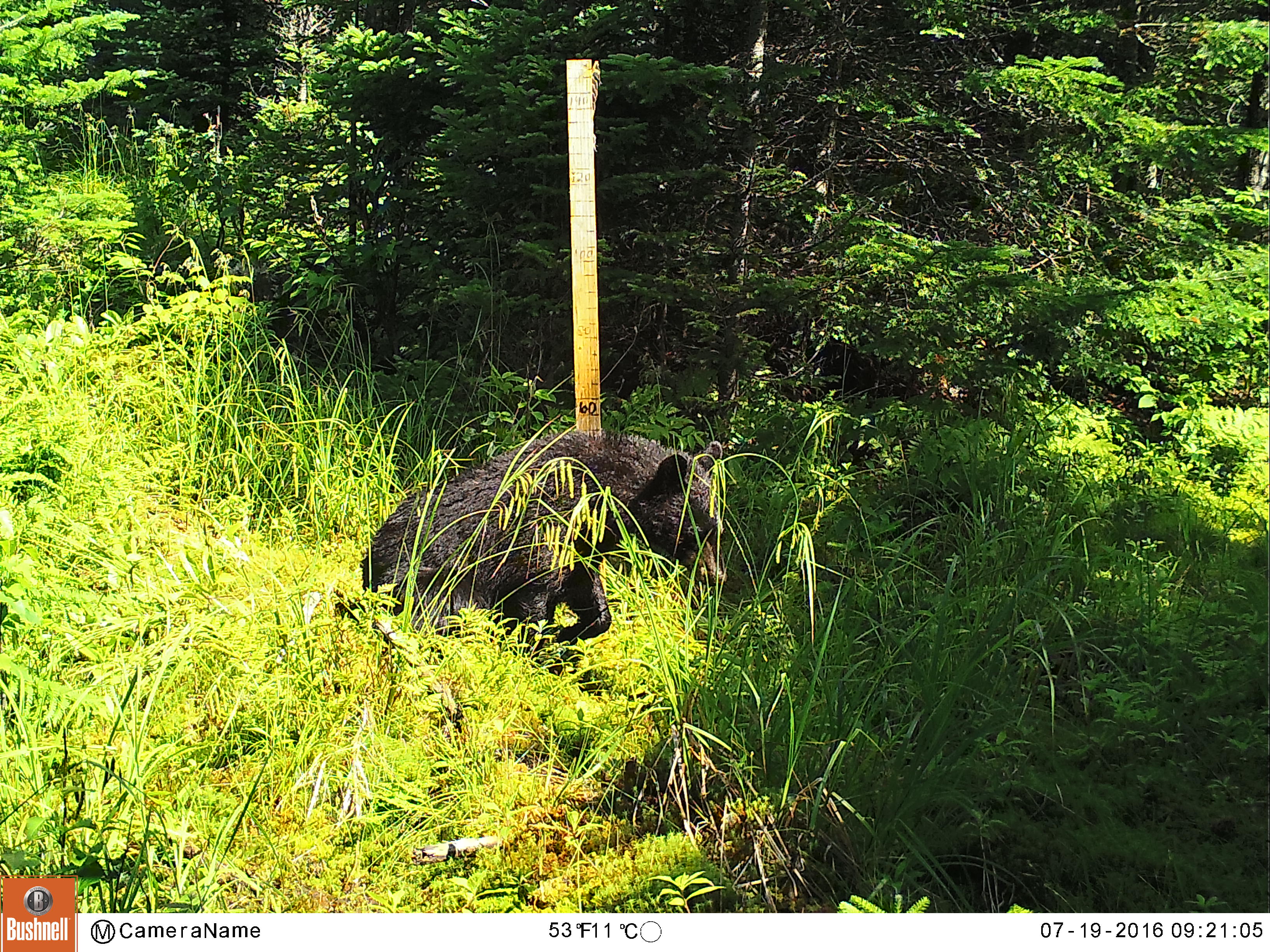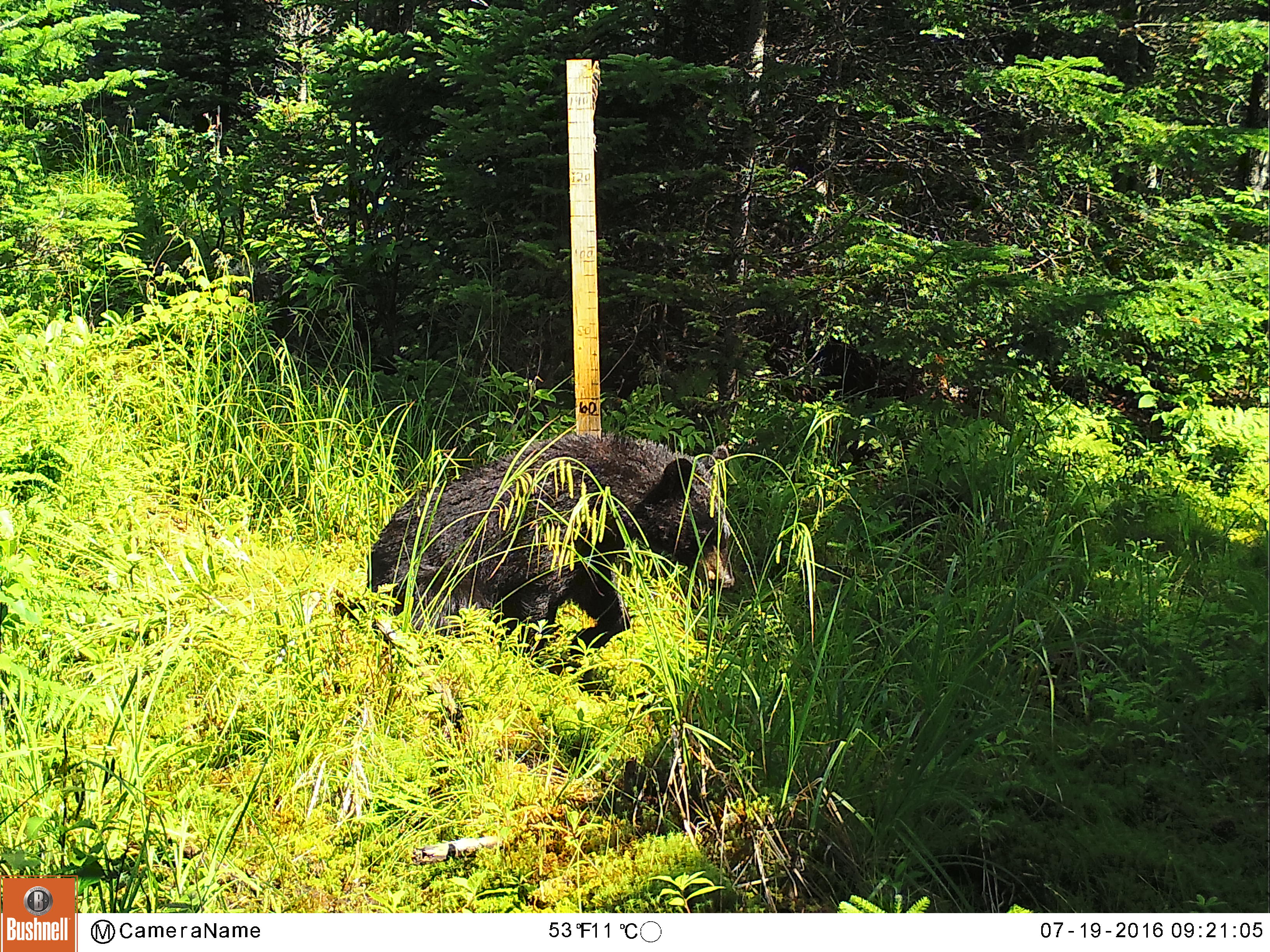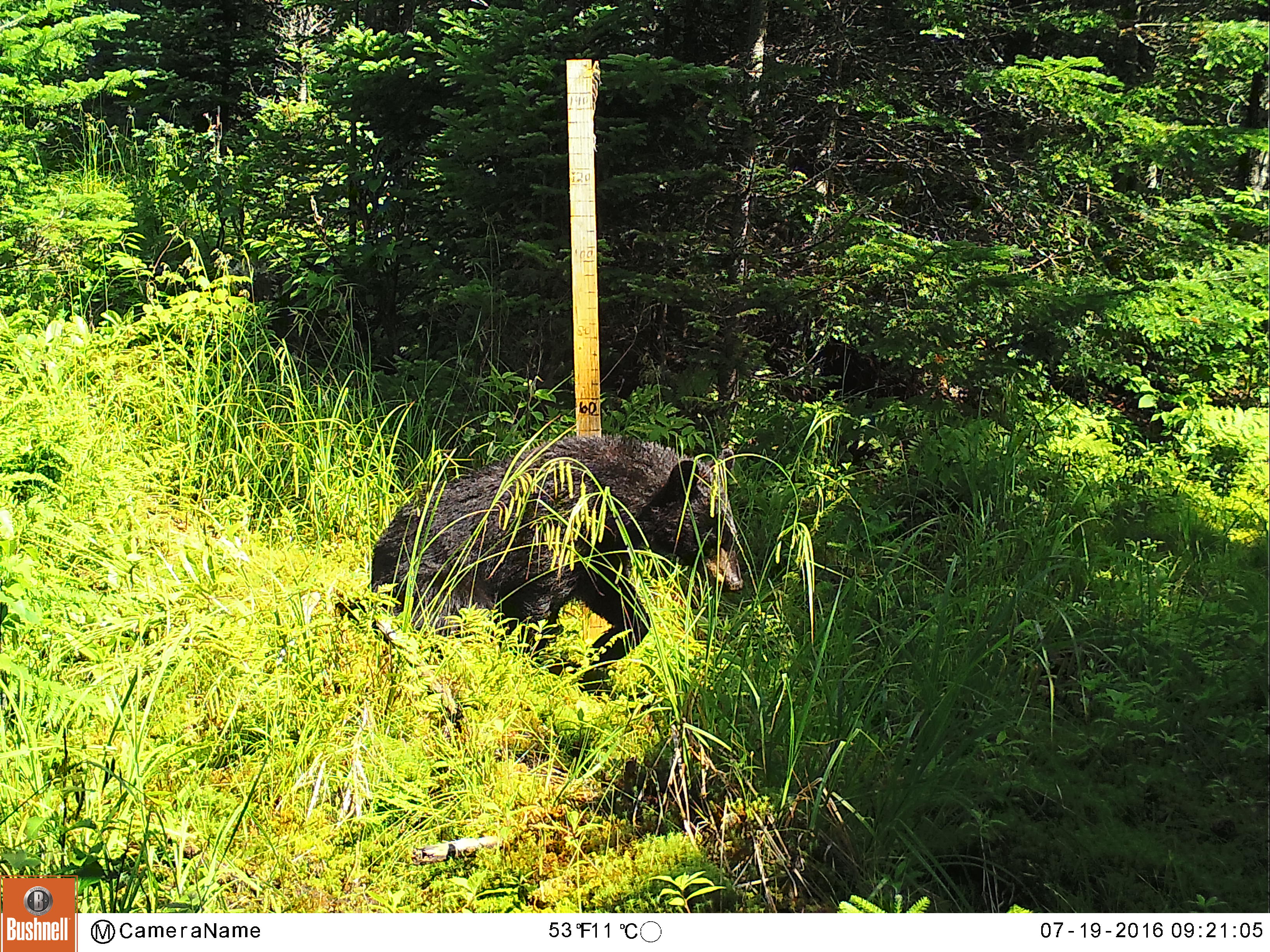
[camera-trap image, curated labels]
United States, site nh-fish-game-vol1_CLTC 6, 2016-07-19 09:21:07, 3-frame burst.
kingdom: Animalia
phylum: Chordata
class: Mammalia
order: Carnivora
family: Ursidae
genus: Ursus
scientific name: Ursus americanus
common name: black bear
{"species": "black bear (Ursus americanus)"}